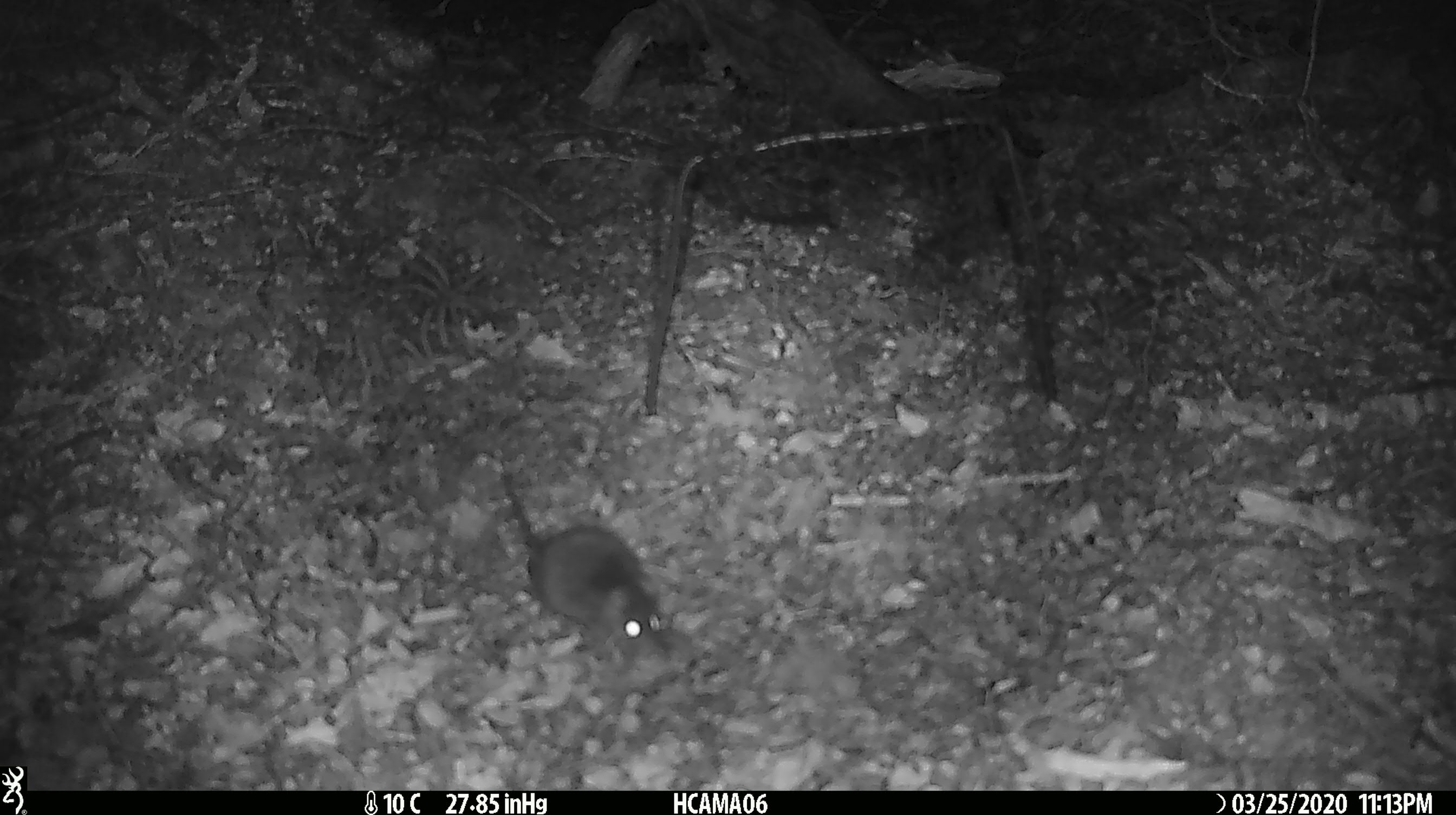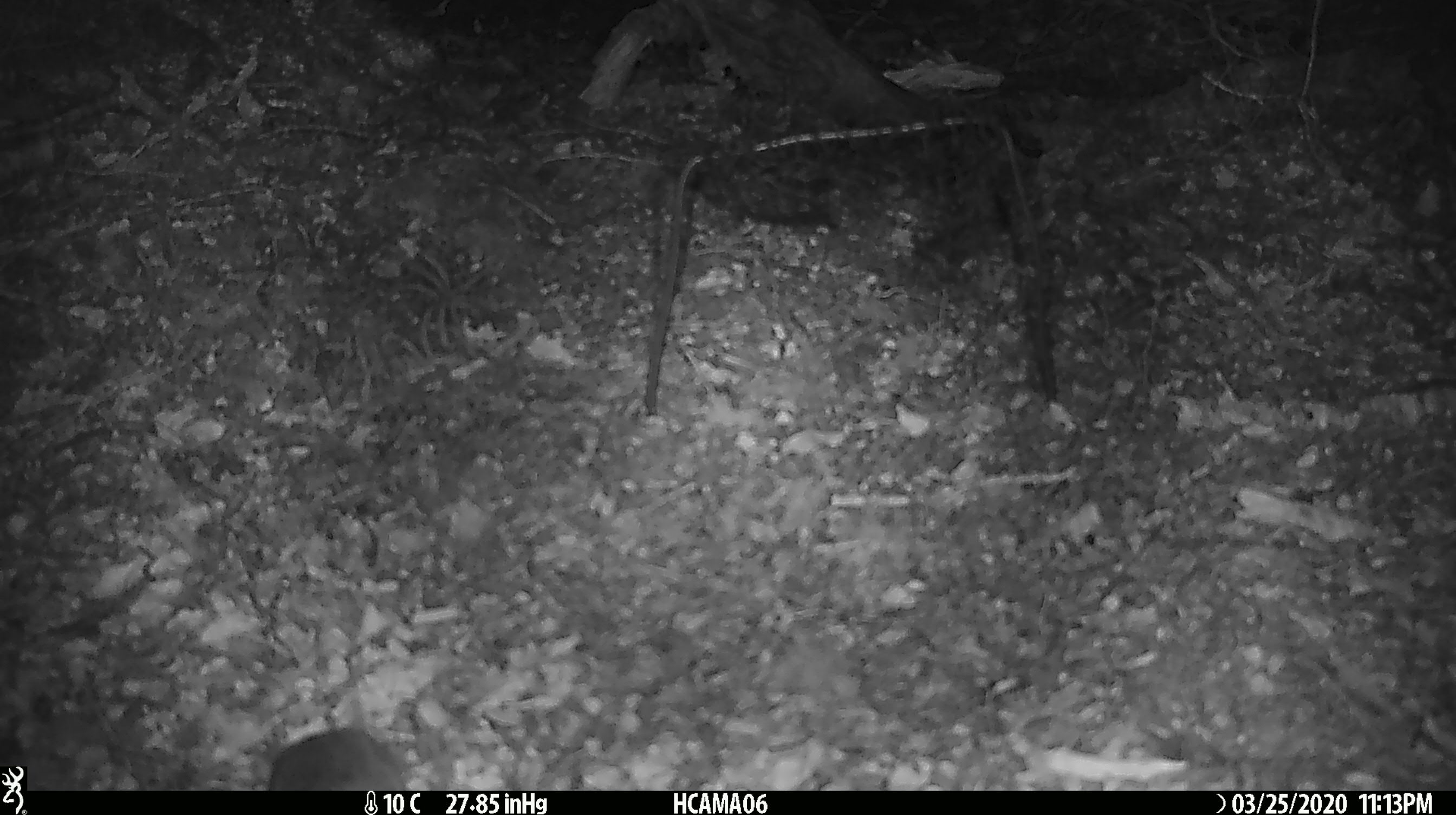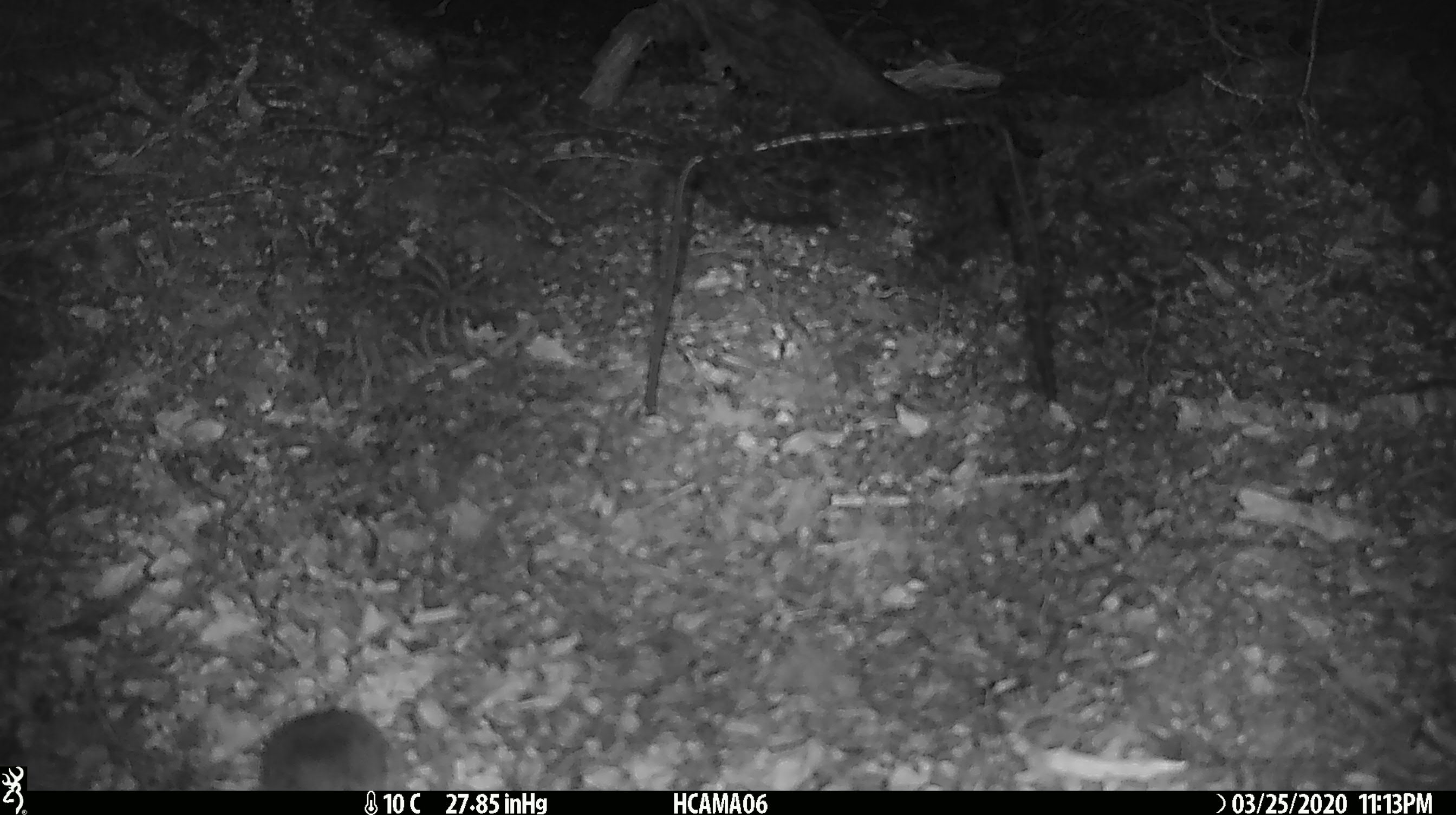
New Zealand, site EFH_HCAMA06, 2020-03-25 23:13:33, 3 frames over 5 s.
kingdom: Animalia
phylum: Chordata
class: Mammalia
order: Rodentia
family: Muridae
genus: Mus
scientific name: Mus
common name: mouse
Mouse (Mus).